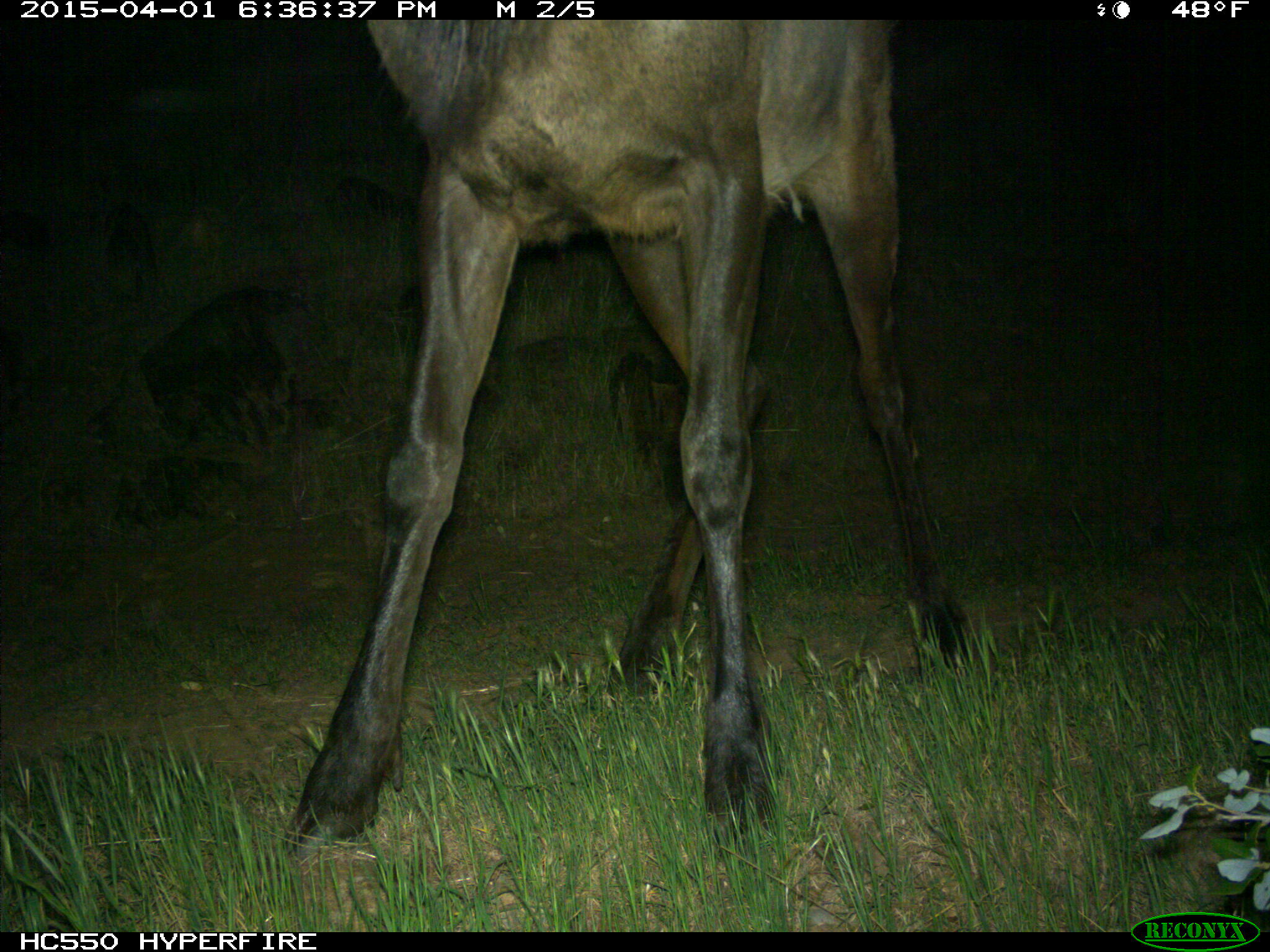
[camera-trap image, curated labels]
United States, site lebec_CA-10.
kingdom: Animalia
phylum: Chordata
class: Mammalia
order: Artiodactyla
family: Cervidae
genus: Cervus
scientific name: Cervus canadensis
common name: elk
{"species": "Cervus canadensis (elk)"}